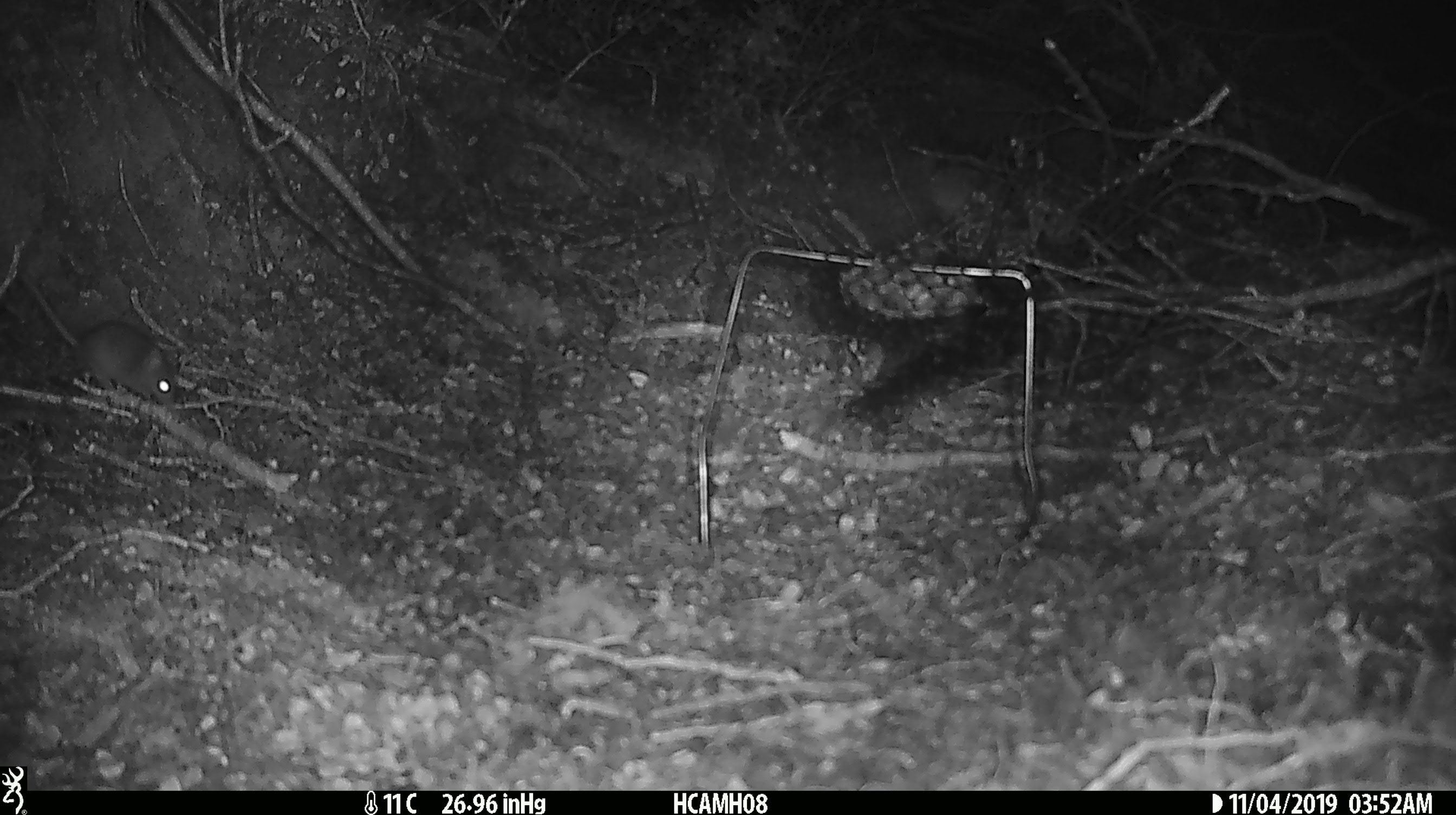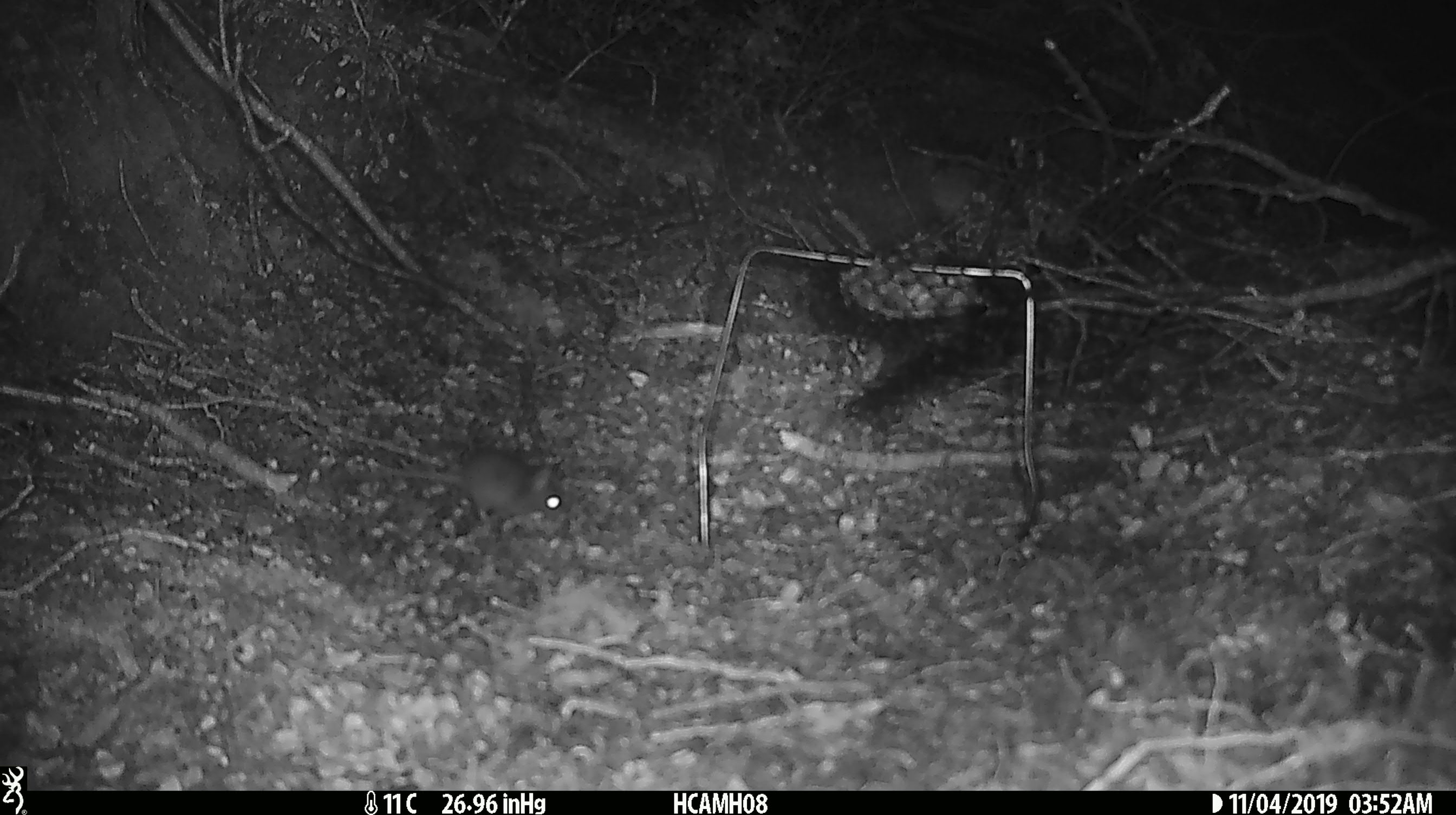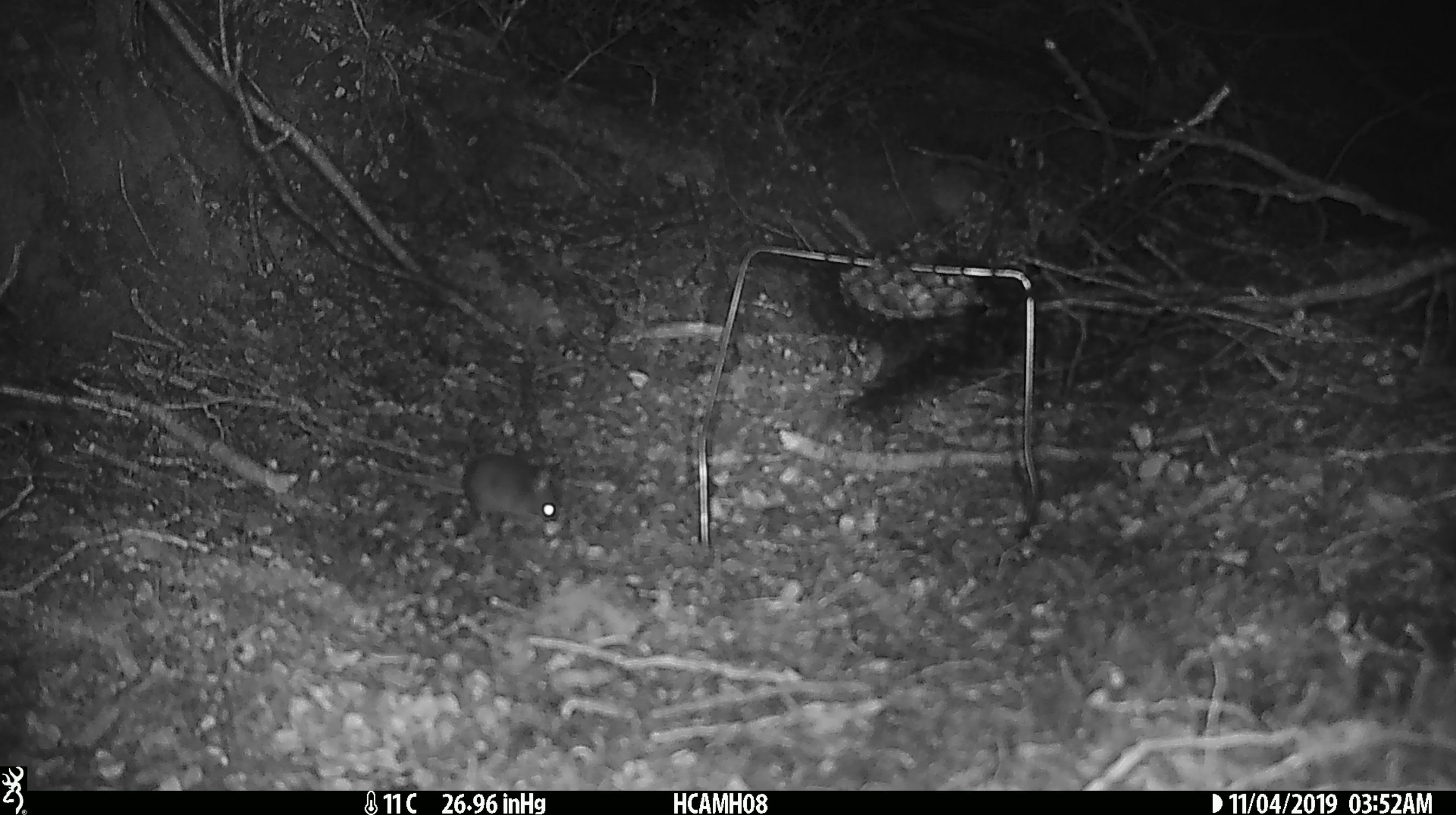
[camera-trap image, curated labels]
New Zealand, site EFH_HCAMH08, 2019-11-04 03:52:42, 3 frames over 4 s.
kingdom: Animalia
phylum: Chordata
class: Mammalia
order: Rodentia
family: Muridae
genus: Mus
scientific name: Mus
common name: mouse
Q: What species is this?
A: Mouse (Mus).